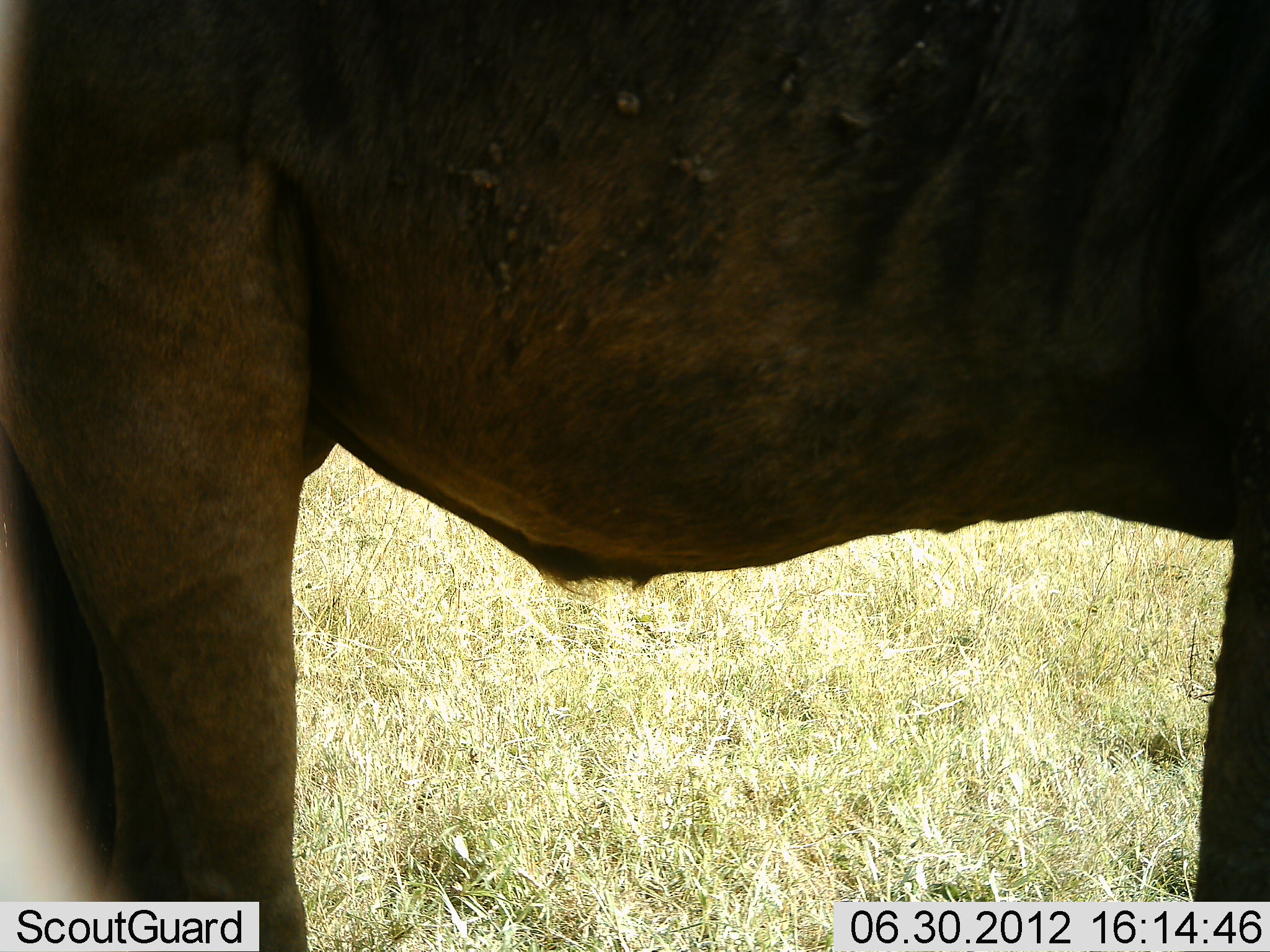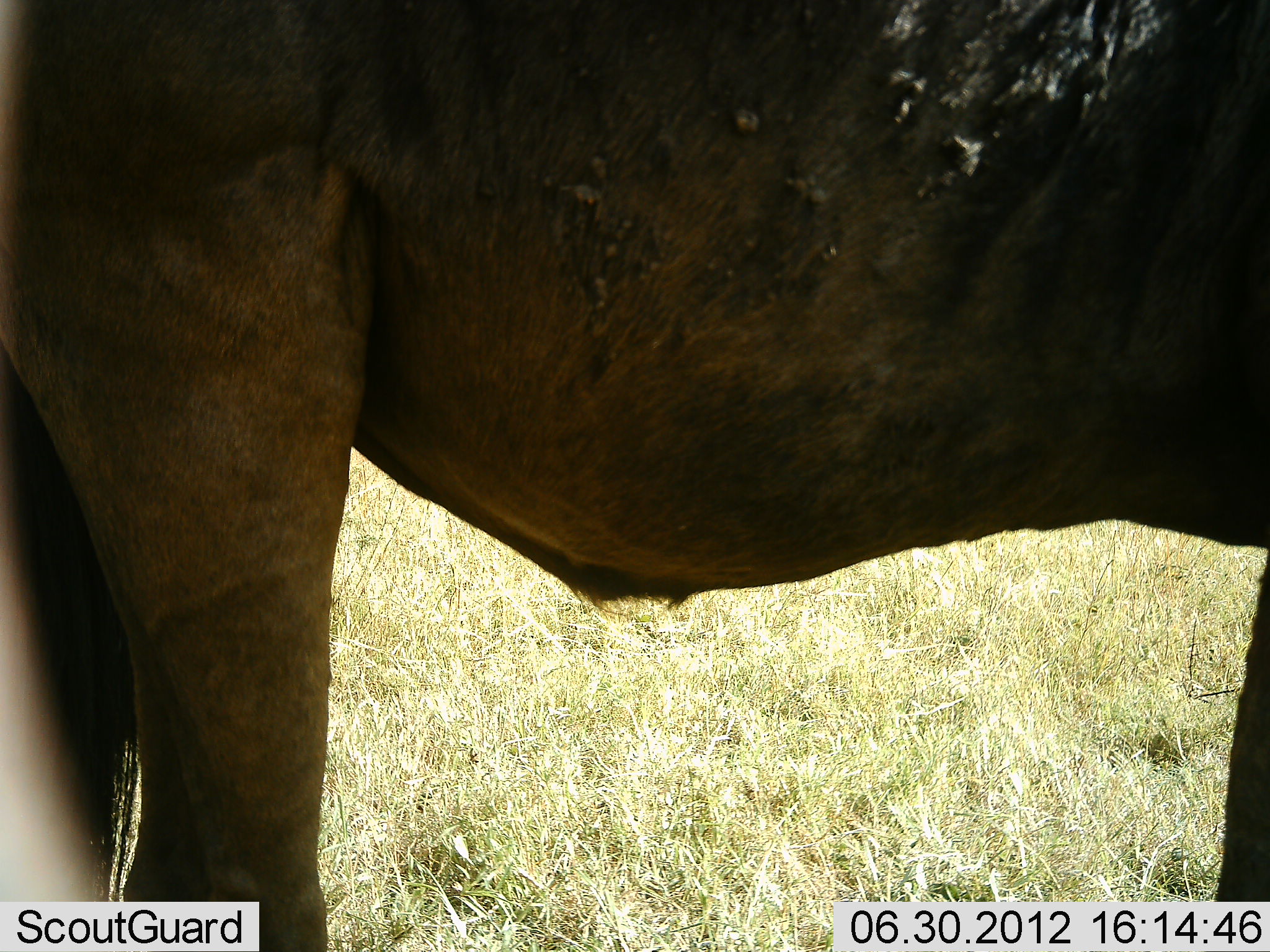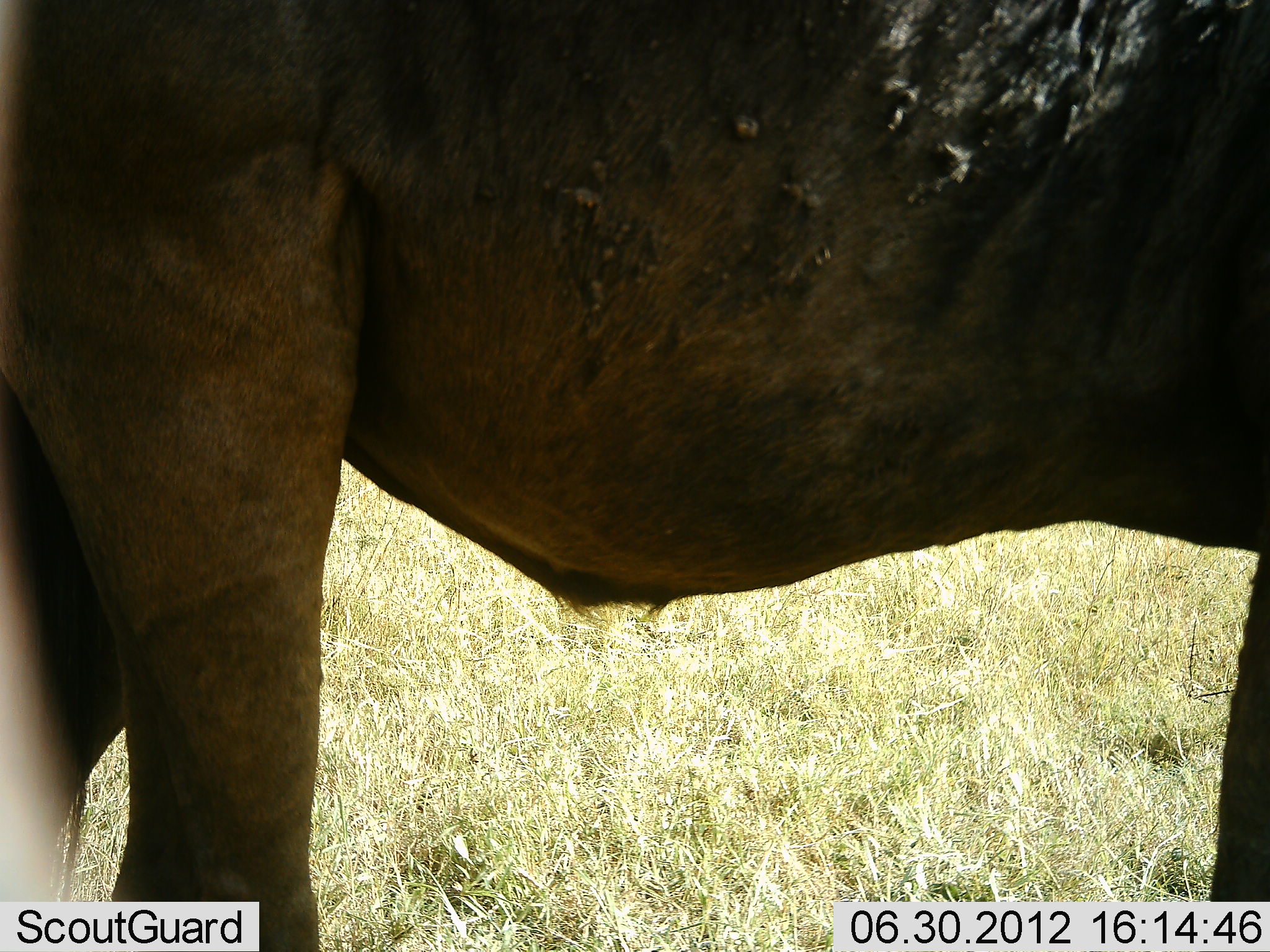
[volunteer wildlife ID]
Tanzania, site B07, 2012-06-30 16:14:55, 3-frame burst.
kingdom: Animalia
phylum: Chordata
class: Mammalia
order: Artiodactyla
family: Bovidae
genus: Connochaetes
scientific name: Connochaetes taurinus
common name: blue wildebeest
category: wildebeest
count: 1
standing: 100%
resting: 0%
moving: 0%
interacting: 0%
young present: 0%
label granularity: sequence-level